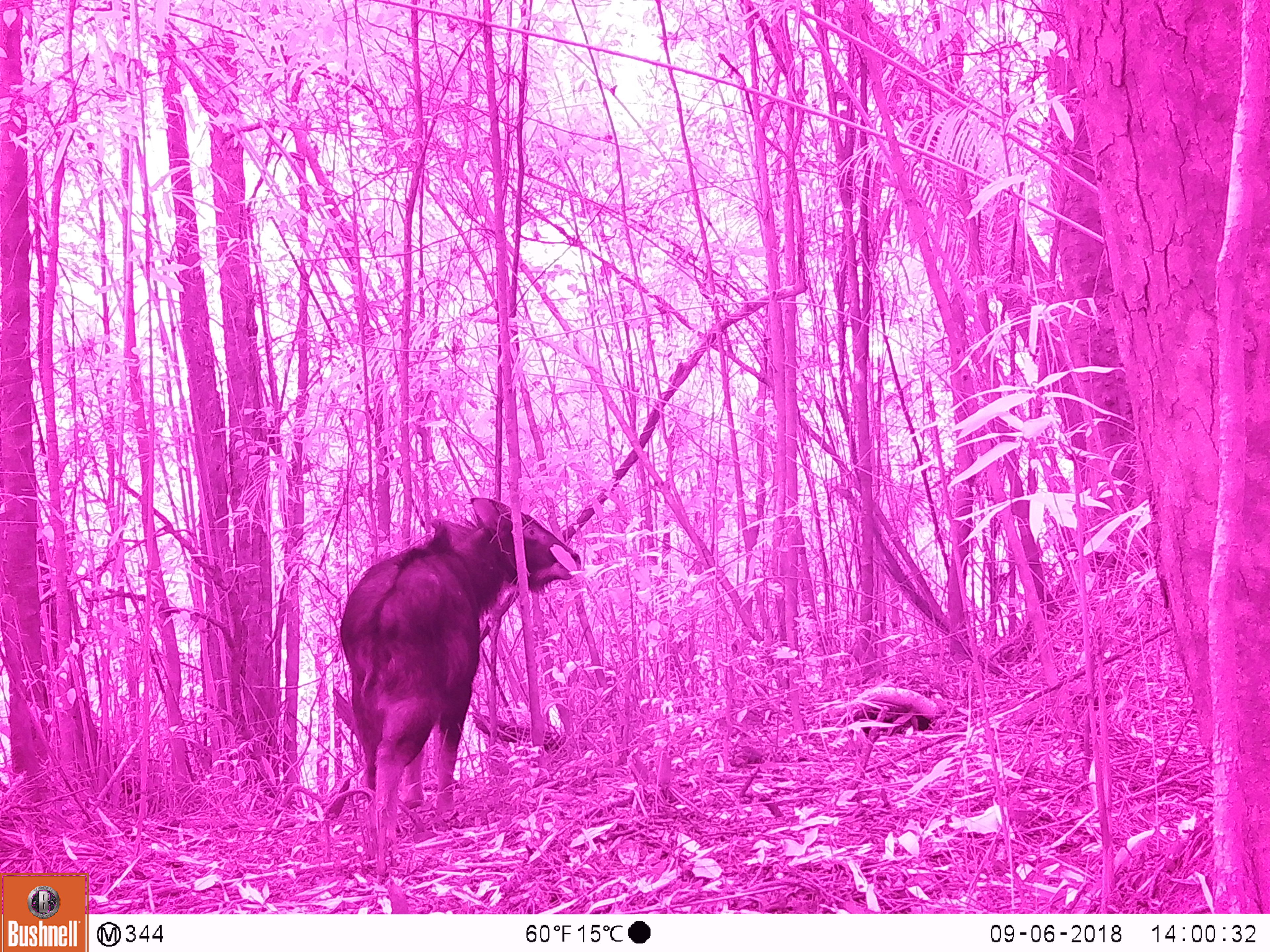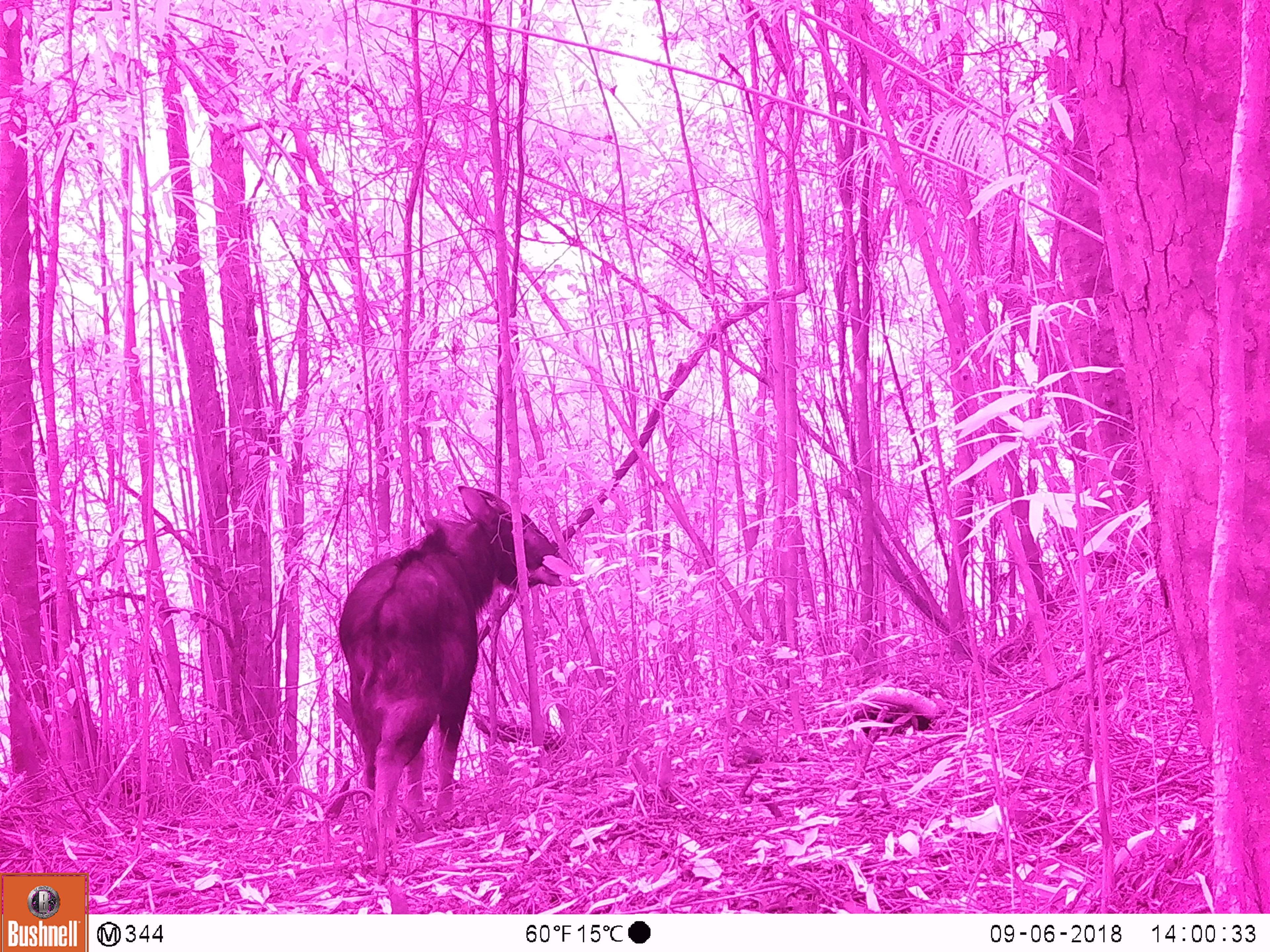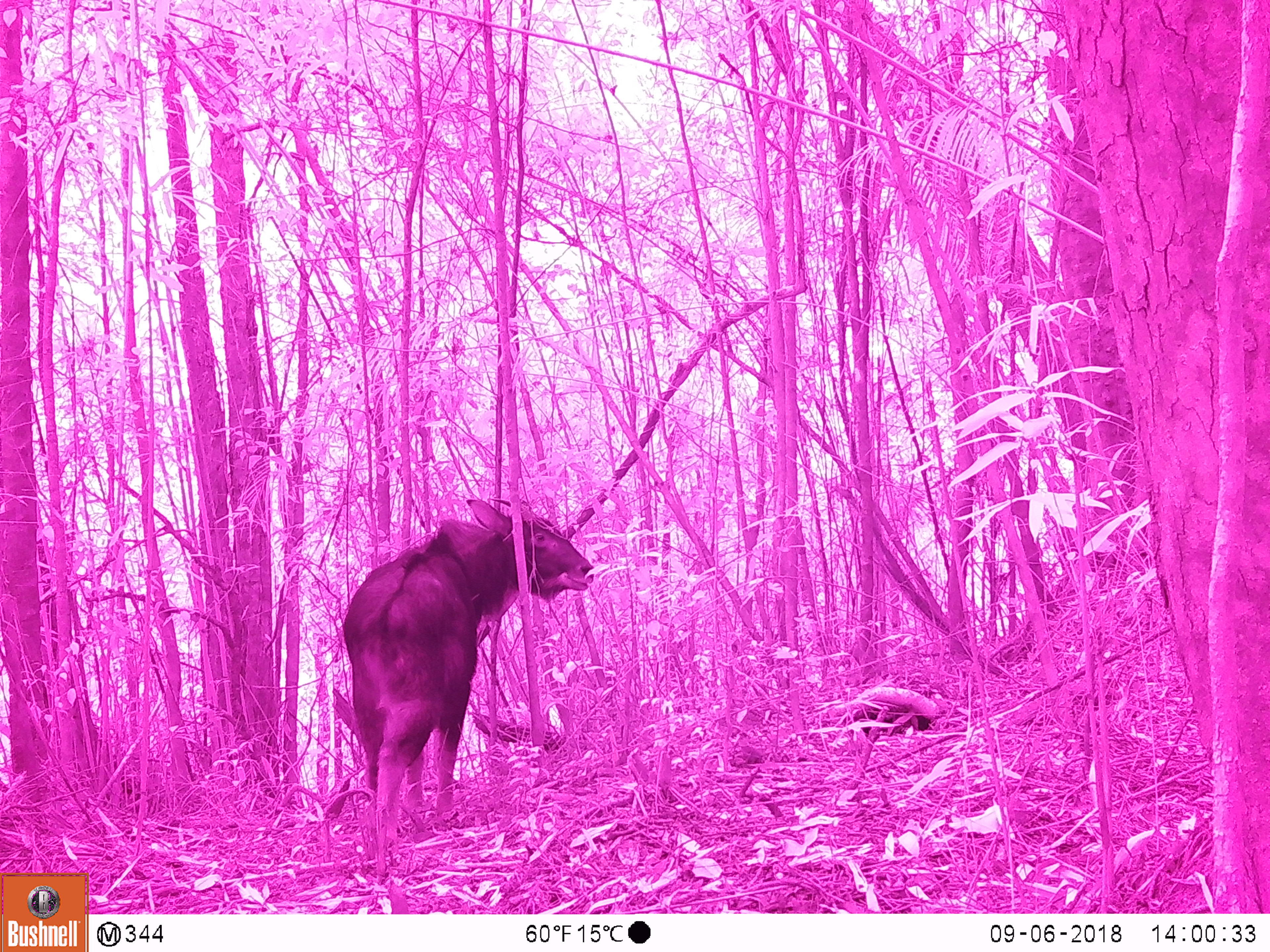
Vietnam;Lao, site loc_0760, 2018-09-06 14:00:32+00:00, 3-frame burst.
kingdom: Animalia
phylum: Chordata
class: Mammalia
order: Artiodactyla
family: Bovidae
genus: Capricornis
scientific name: Capricornis sumatraensis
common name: chinese serow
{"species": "chinese serow (Capricornis sumatraensis)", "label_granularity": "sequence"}